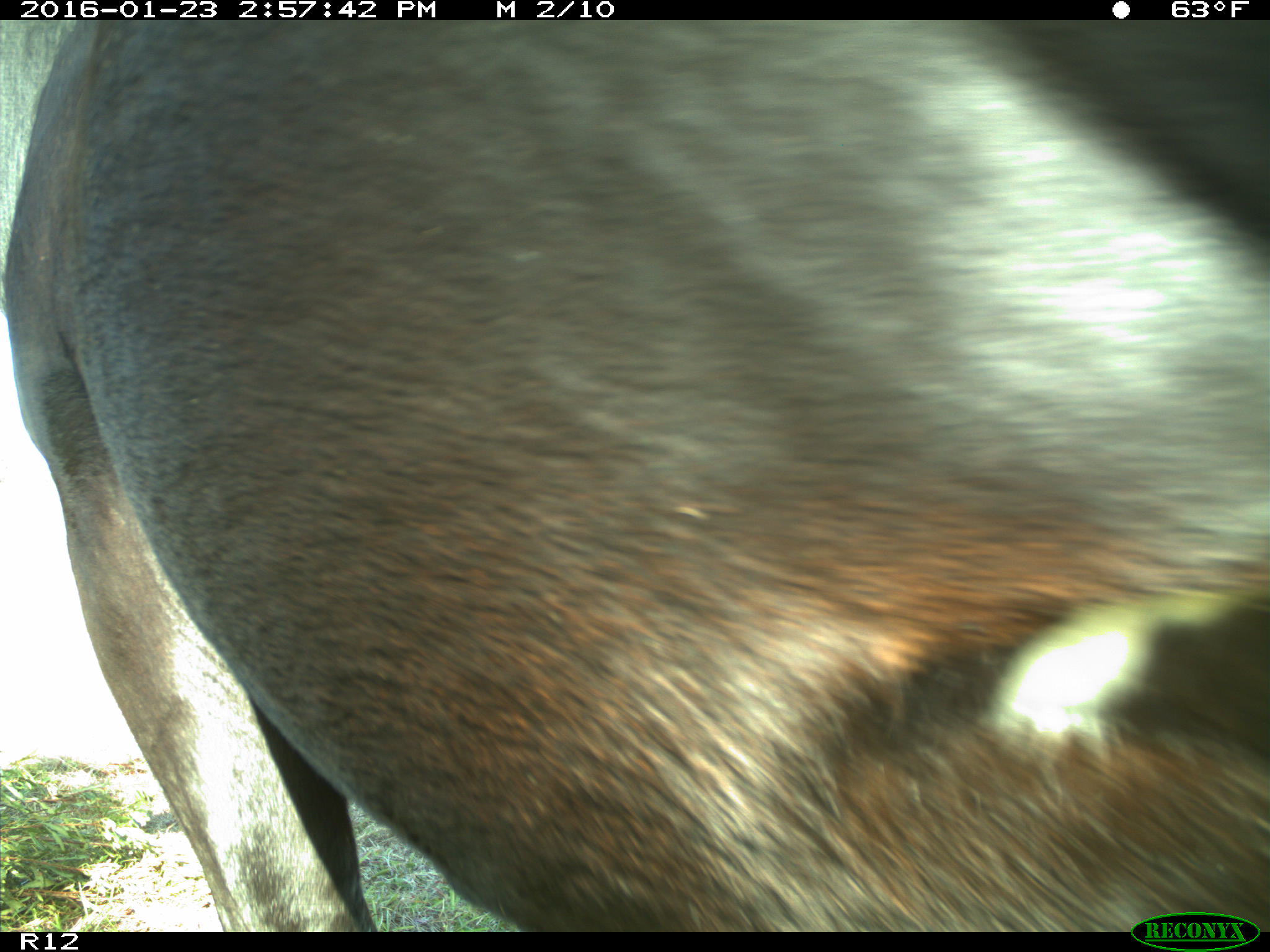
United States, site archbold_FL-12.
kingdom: Animalia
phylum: Chordata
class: Mammalia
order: Artiodactyla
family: Bovidae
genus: Bos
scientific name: Bos taurus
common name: domestic cow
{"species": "Bos taurus (domestic cow)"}